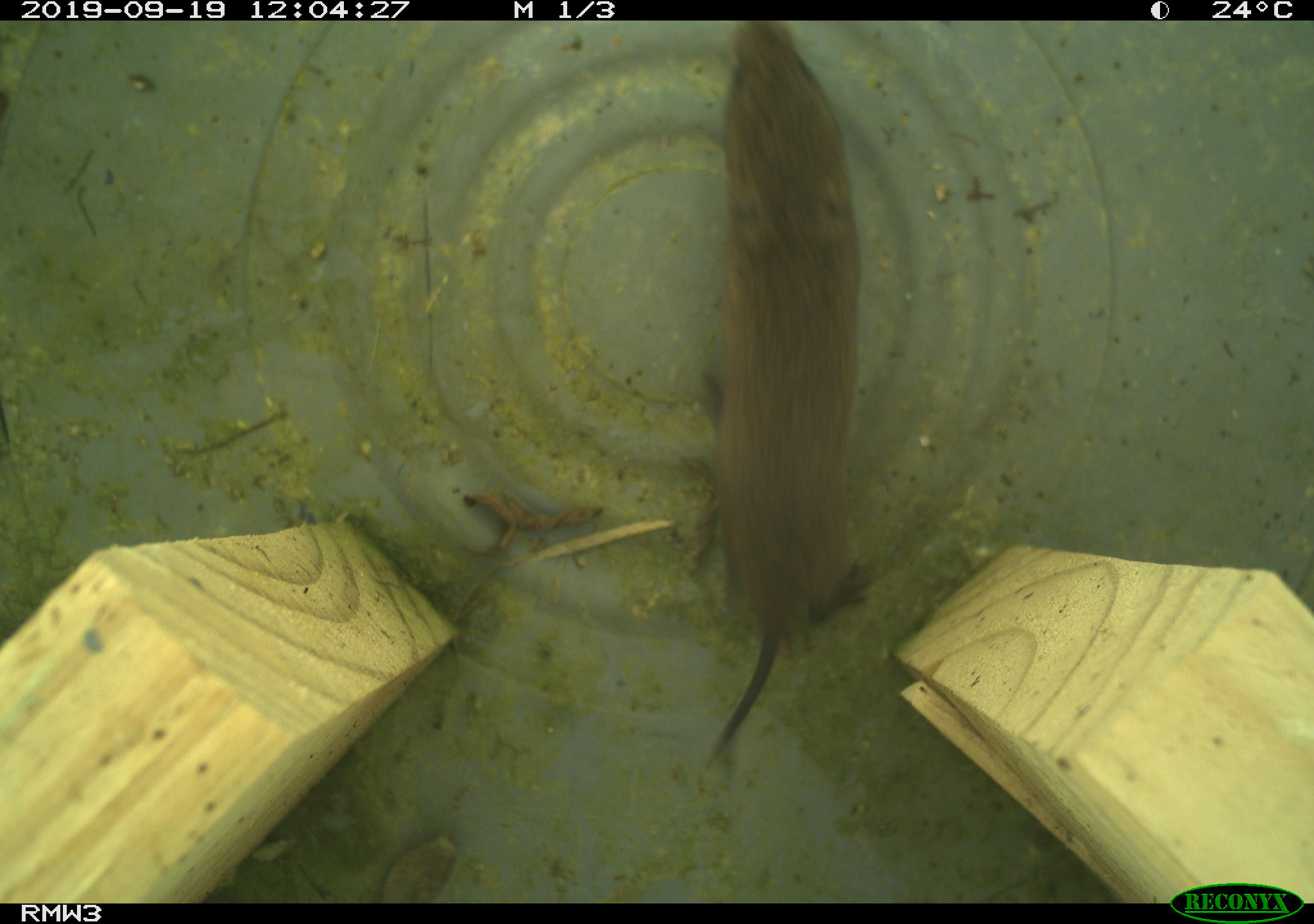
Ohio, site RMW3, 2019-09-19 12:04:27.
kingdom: Animalia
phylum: Chordata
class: Mammalia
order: Rodentia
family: Cricetidae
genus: Microtus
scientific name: Microtus pennsylvanicus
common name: meadow vole